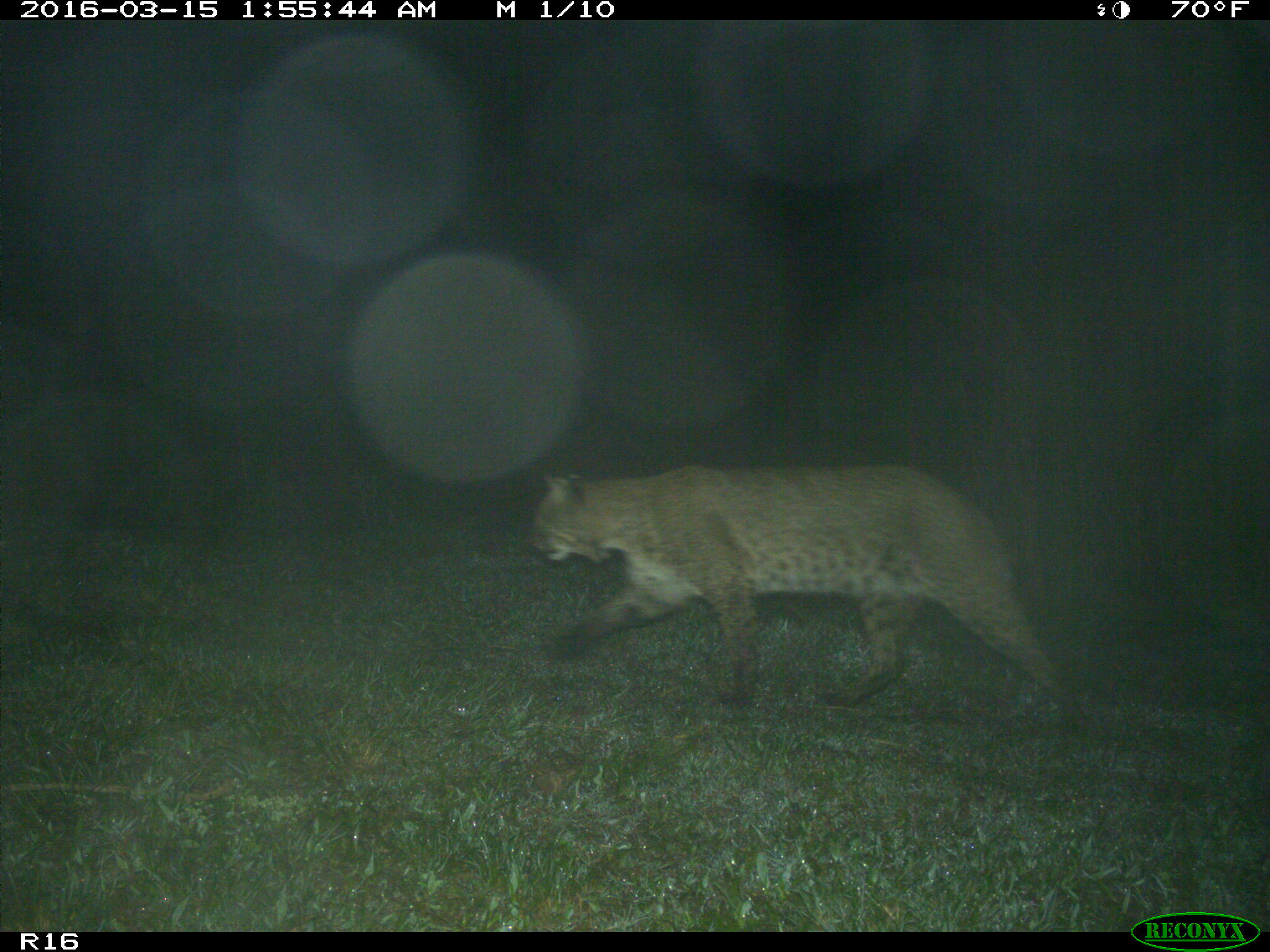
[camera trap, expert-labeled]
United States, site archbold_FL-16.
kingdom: Animalia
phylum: Chordata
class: Mammalia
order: Carnivora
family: Felidae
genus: Lynx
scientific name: Lynx rufus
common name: bobcat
Lynx rufus (bobcat).